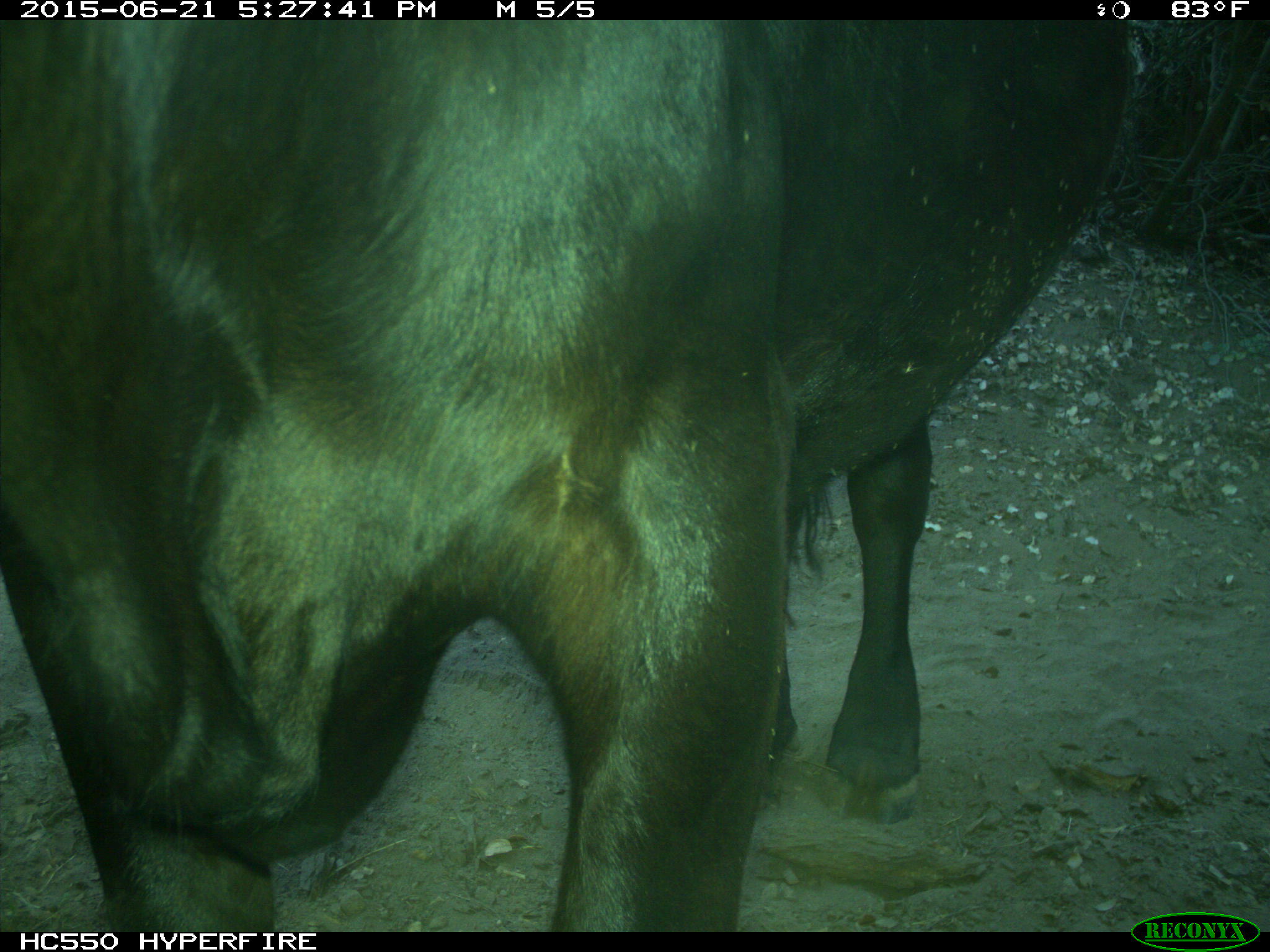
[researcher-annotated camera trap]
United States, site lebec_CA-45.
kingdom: Animalia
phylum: Chordata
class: Mammalia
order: Artiodactyla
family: Bovidae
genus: Bos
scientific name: Bos taurus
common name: domestic cow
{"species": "Bos taurus (domestic cow)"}